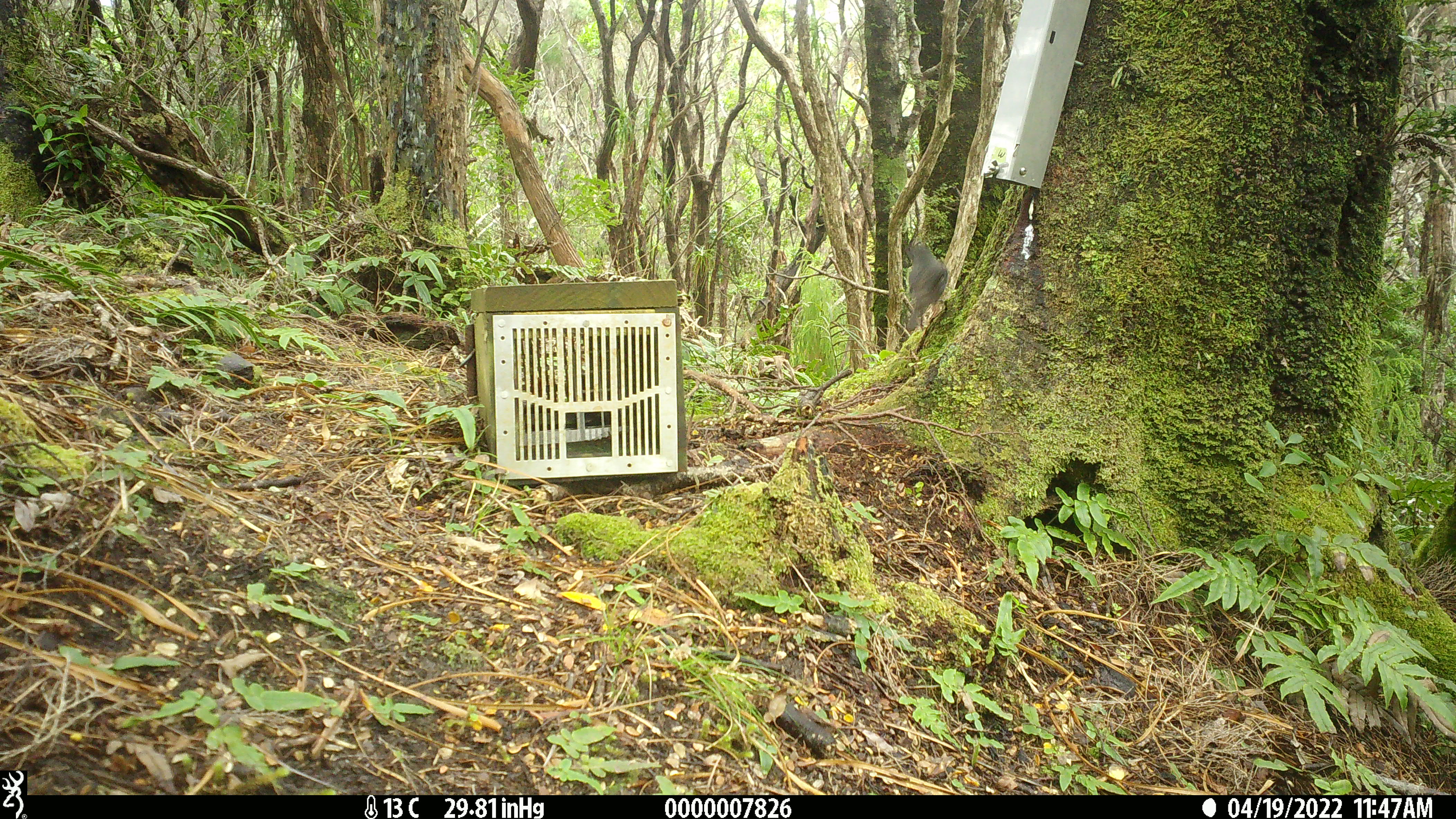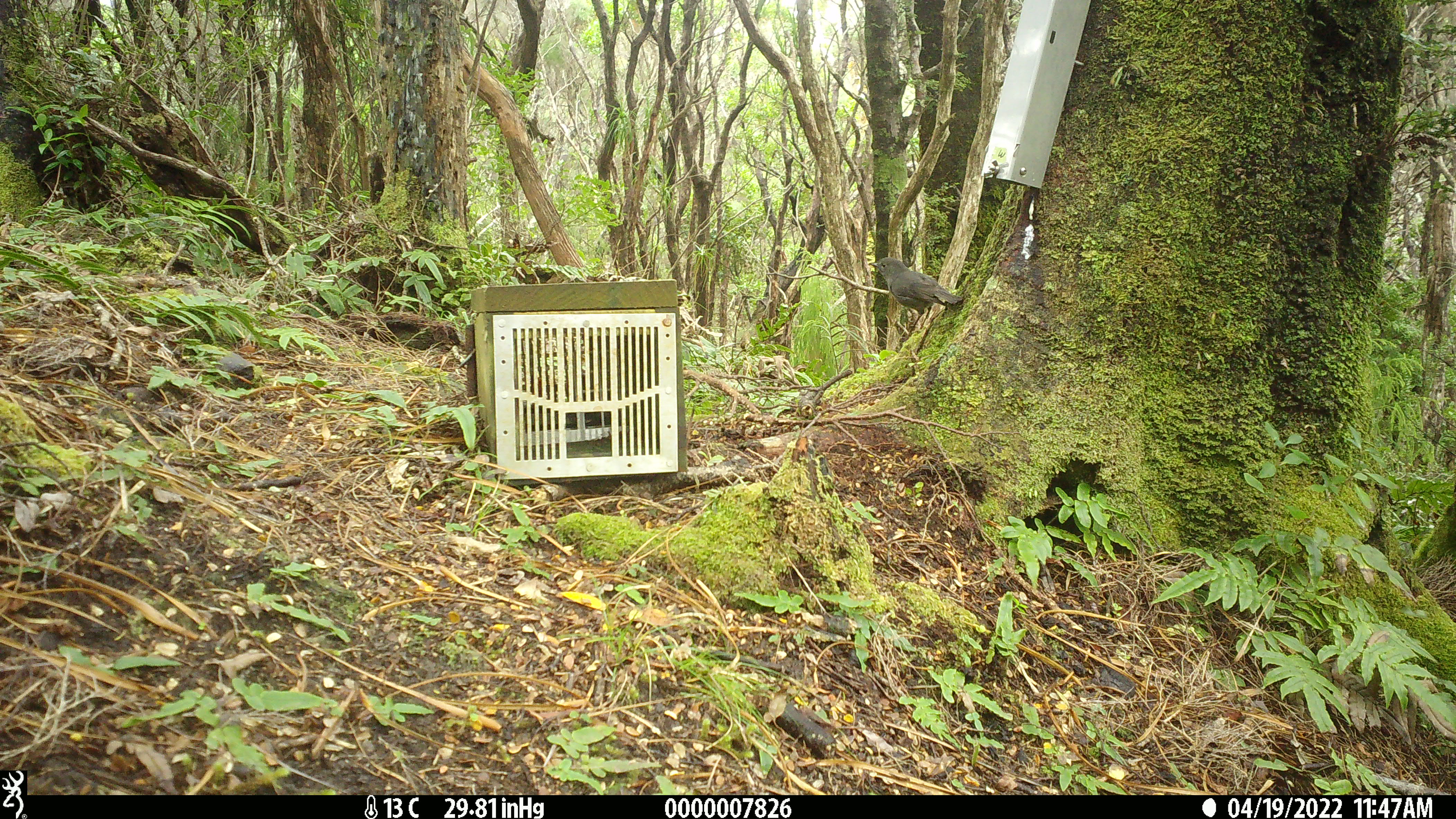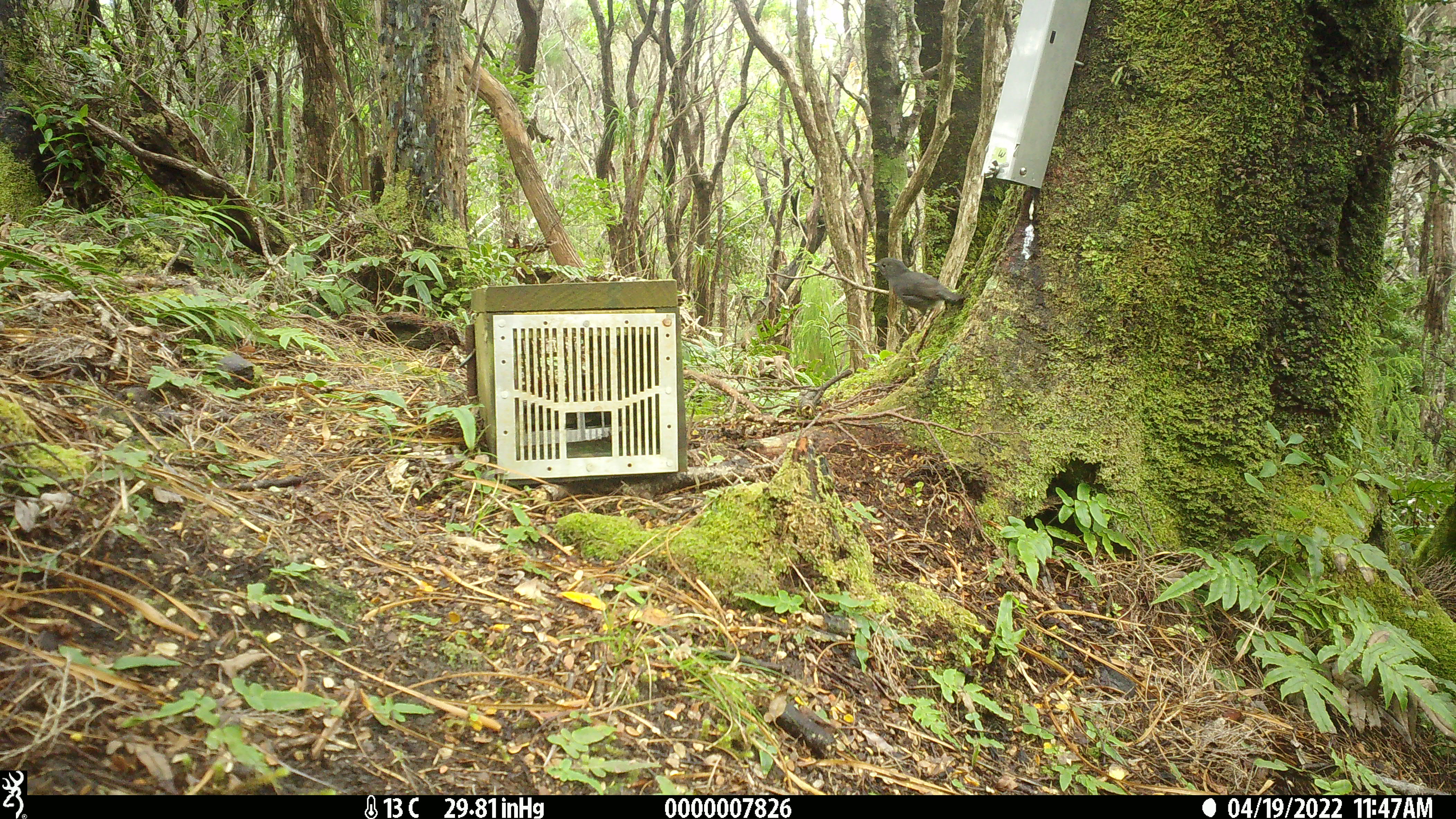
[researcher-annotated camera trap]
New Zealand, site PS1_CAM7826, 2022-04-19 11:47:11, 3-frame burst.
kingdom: Animalia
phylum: Chordata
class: Aves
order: Passeriformes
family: Petroicidae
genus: Petroica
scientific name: Petroica australis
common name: new zealand robin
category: robin